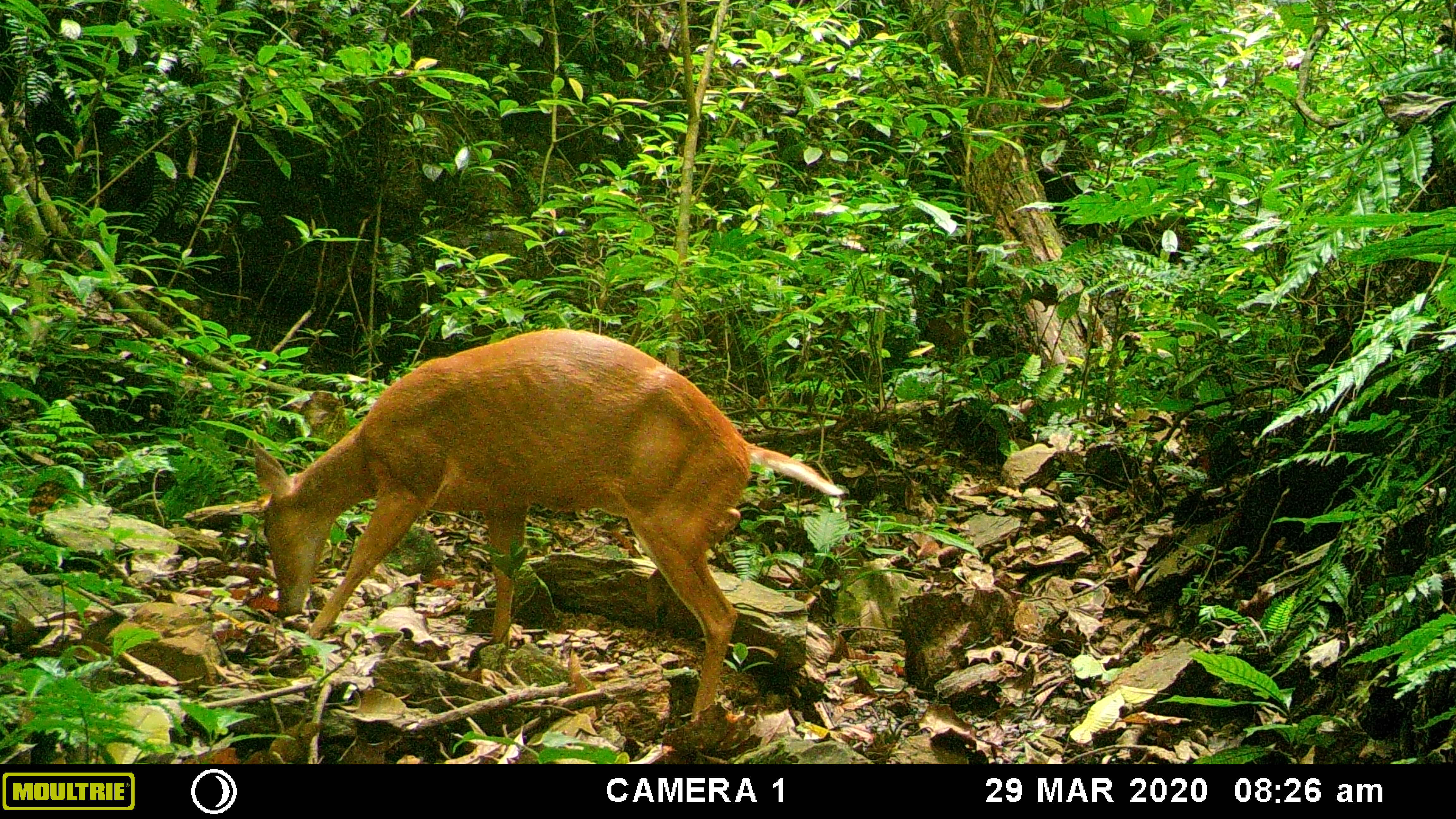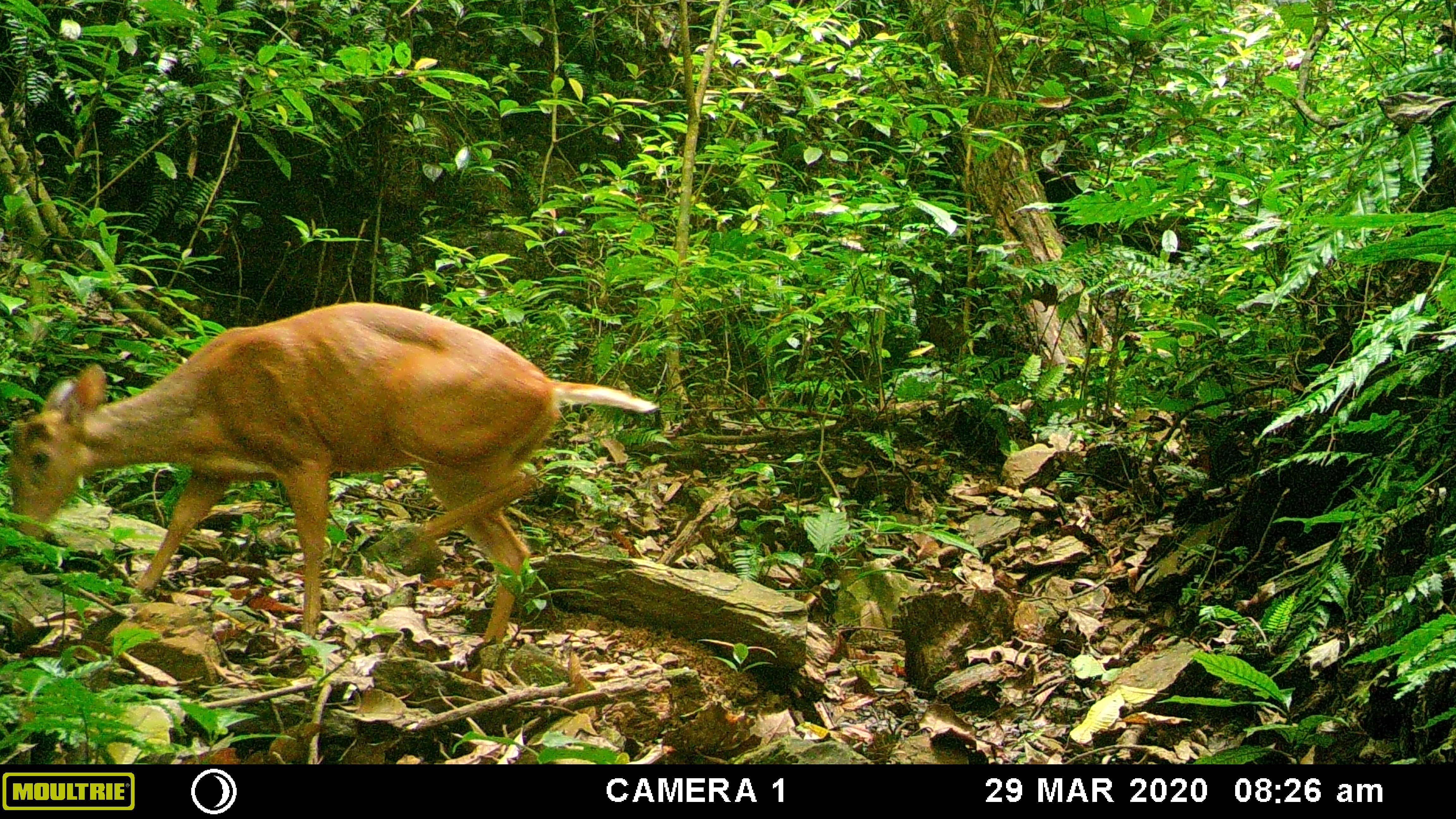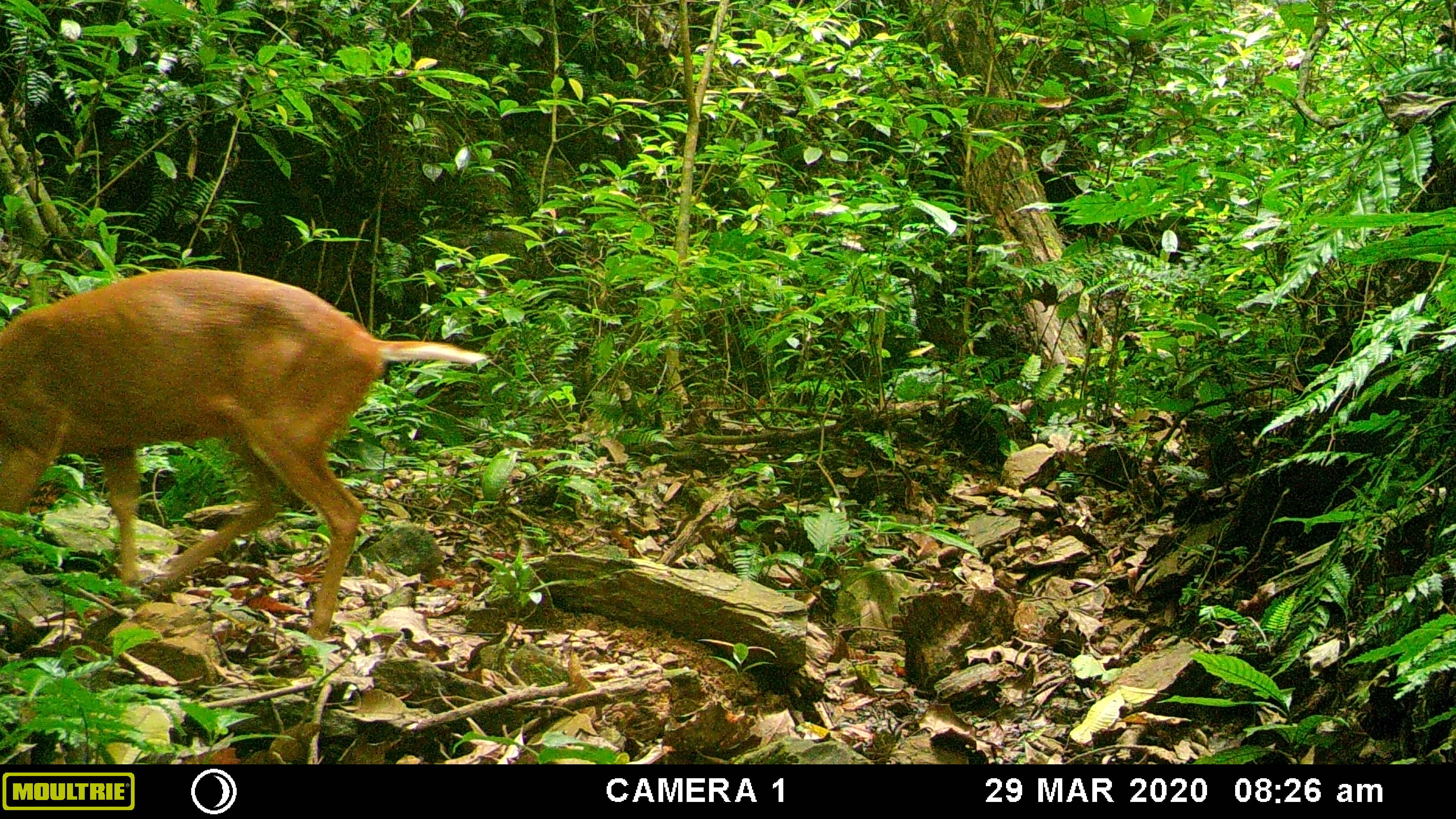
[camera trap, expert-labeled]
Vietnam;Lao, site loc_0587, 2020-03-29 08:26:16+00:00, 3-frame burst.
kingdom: Animalia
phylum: Chordata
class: Mammalia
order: Artiodactyla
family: Cervidae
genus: Muntiacus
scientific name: Muntiacus muntjak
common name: red muntjac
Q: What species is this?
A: Red muntjac (Muntiacus muntjak).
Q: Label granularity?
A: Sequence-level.